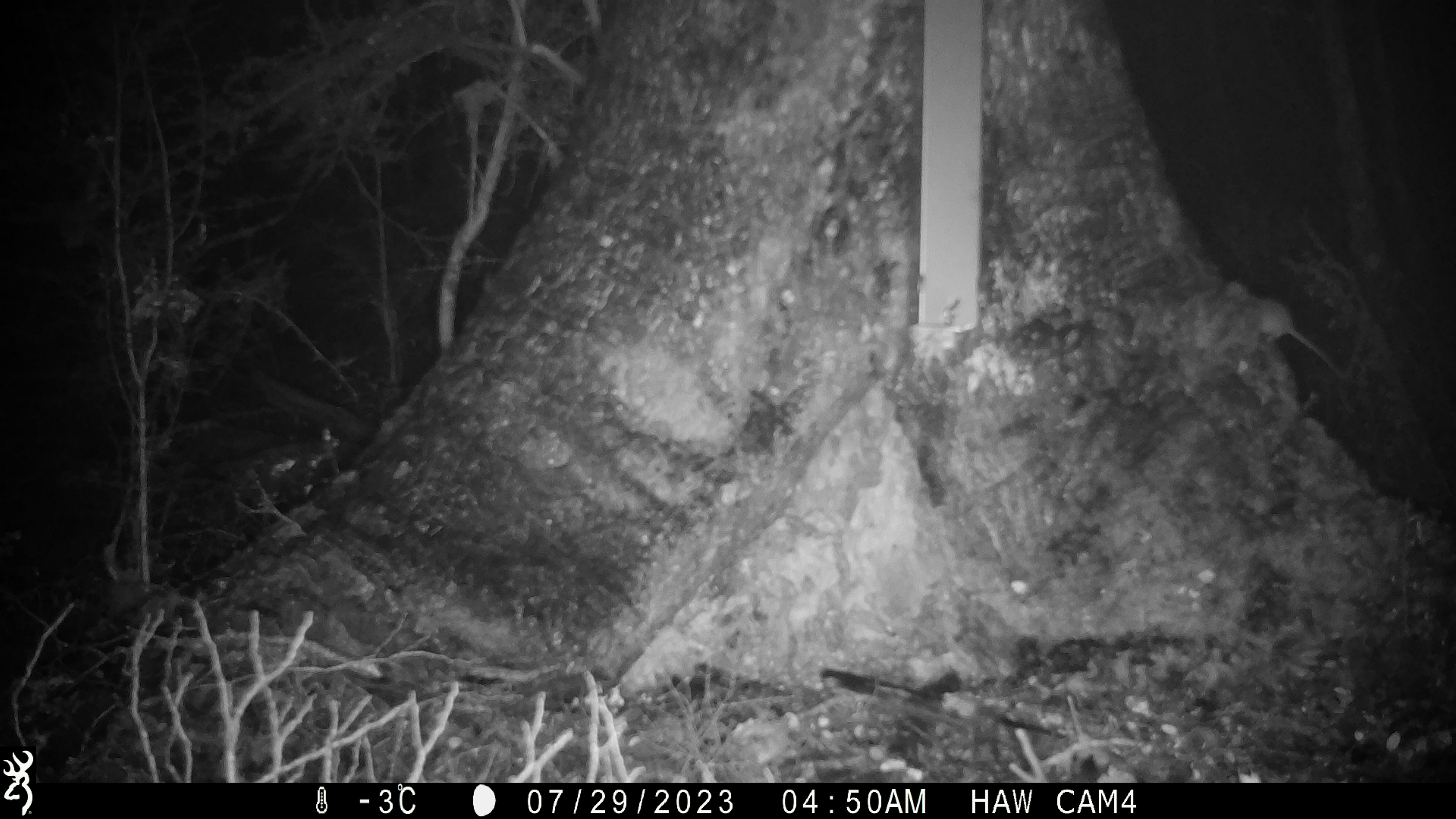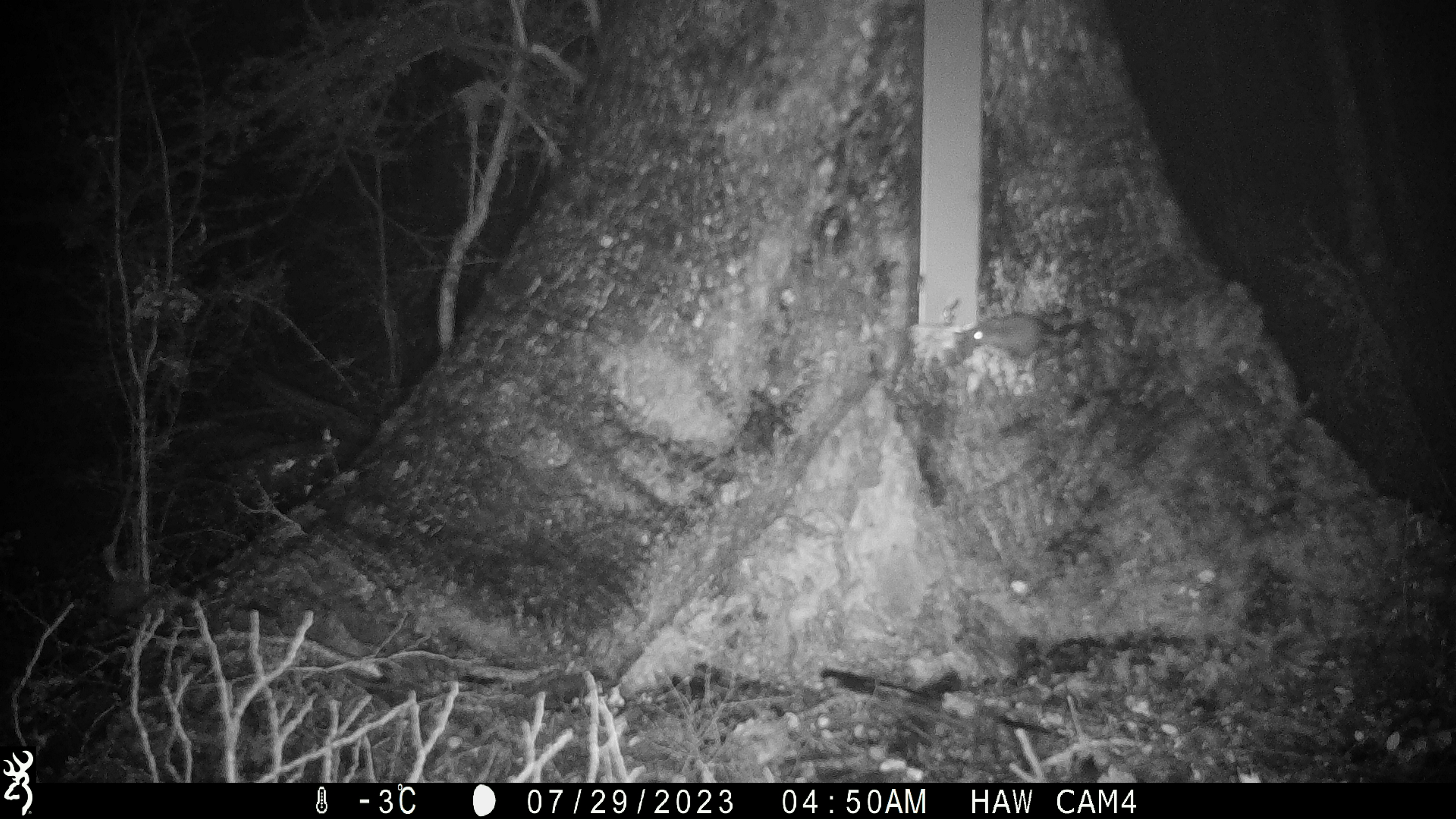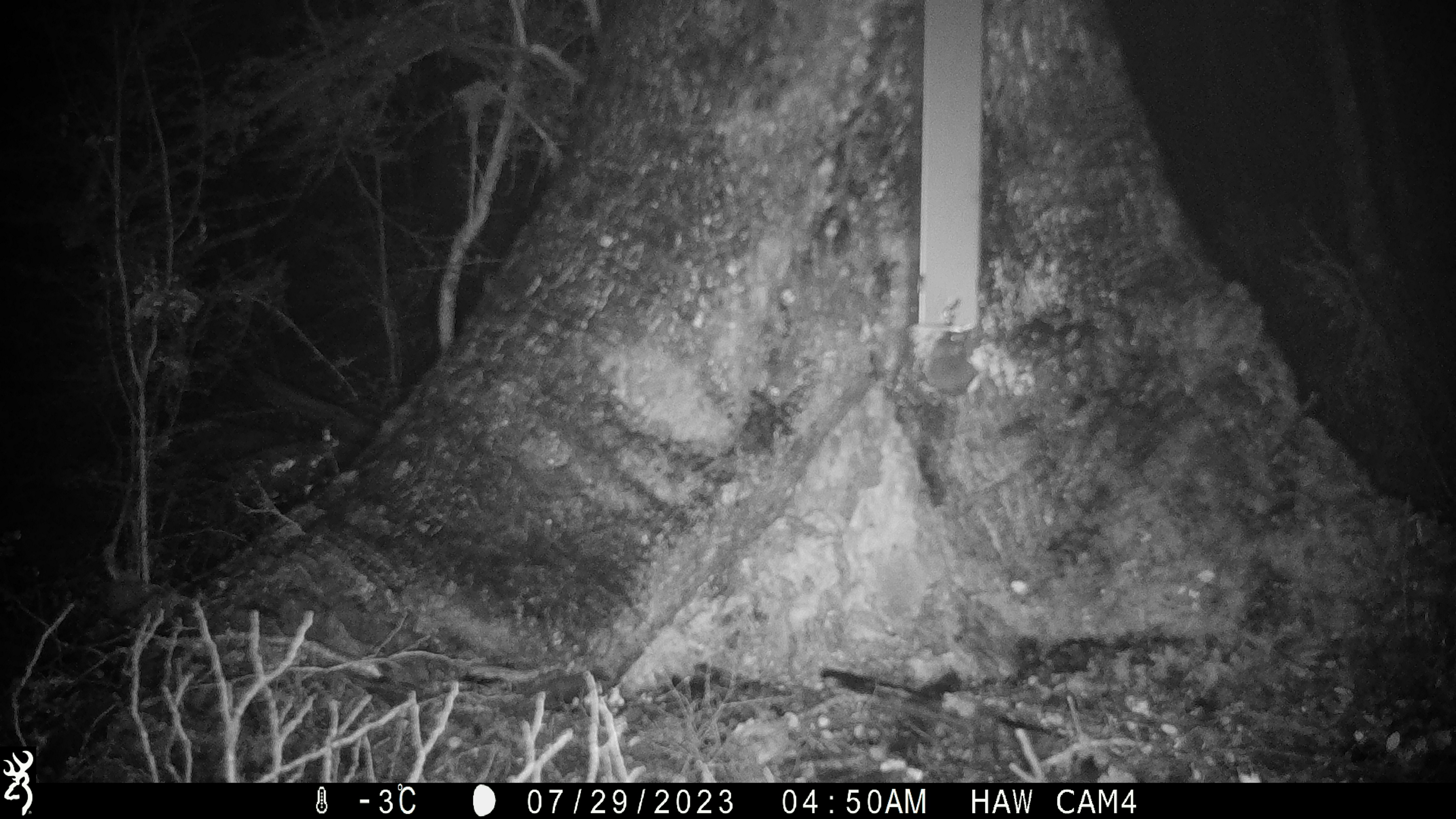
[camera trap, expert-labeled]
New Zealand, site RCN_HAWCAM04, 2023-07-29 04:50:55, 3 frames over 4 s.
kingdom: Animalia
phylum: Chordata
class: Mammalia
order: Rodentia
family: Muridae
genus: Mus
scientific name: Mus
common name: mouse